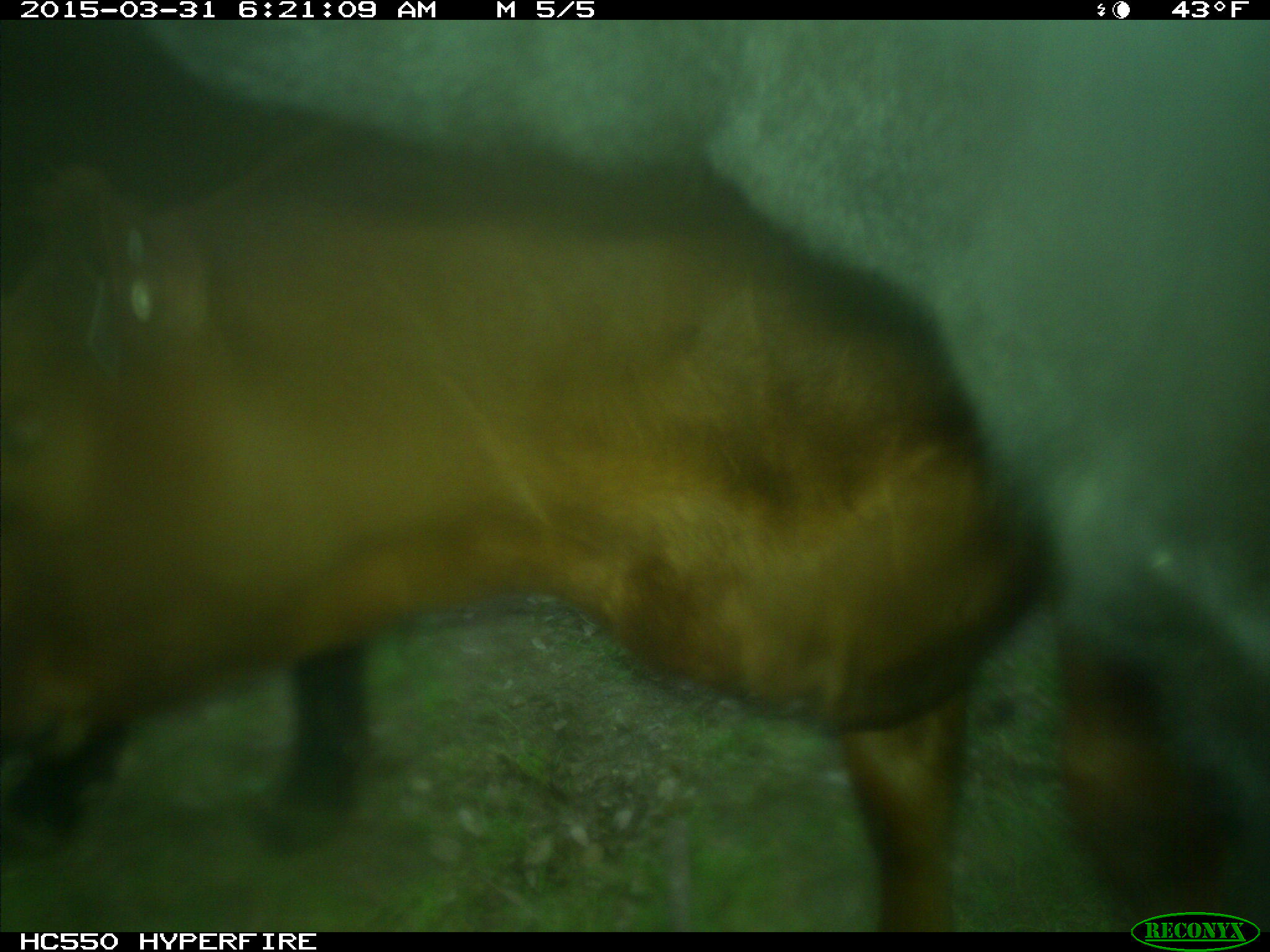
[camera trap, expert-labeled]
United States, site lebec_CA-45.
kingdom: Animalia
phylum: Chordata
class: Mammalia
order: Artiodactyla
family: Bovidae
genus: Bos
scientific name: Bos taurus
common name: domestic cow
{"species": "Bos taurus (domestic cow)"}